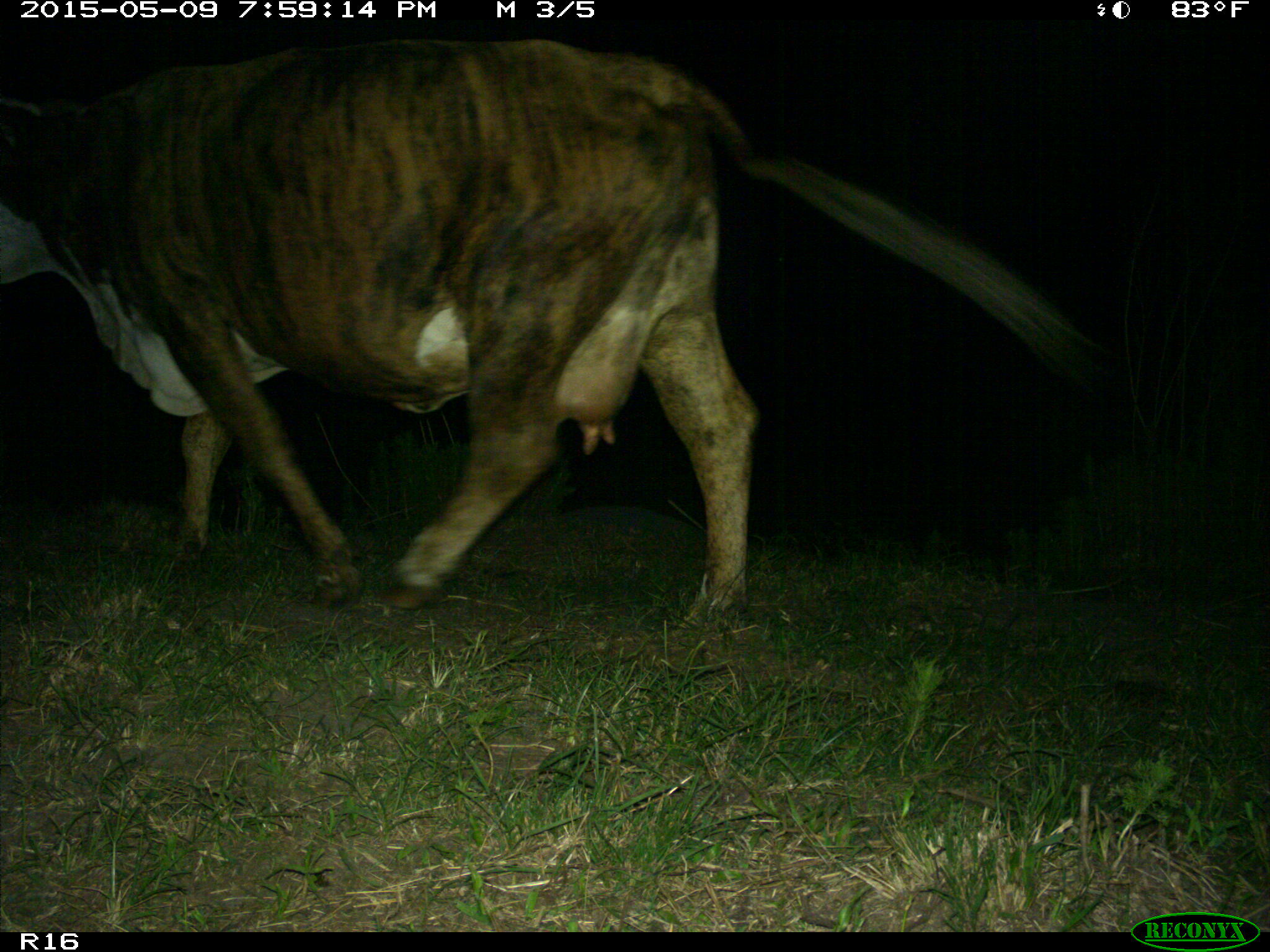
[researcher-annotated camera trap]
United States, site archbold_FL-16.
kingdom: Animalia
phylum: Chordata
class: Mammalia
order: Artiodactyla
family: Bovidae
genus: Bos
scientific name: Bos taurus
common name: domestic cow